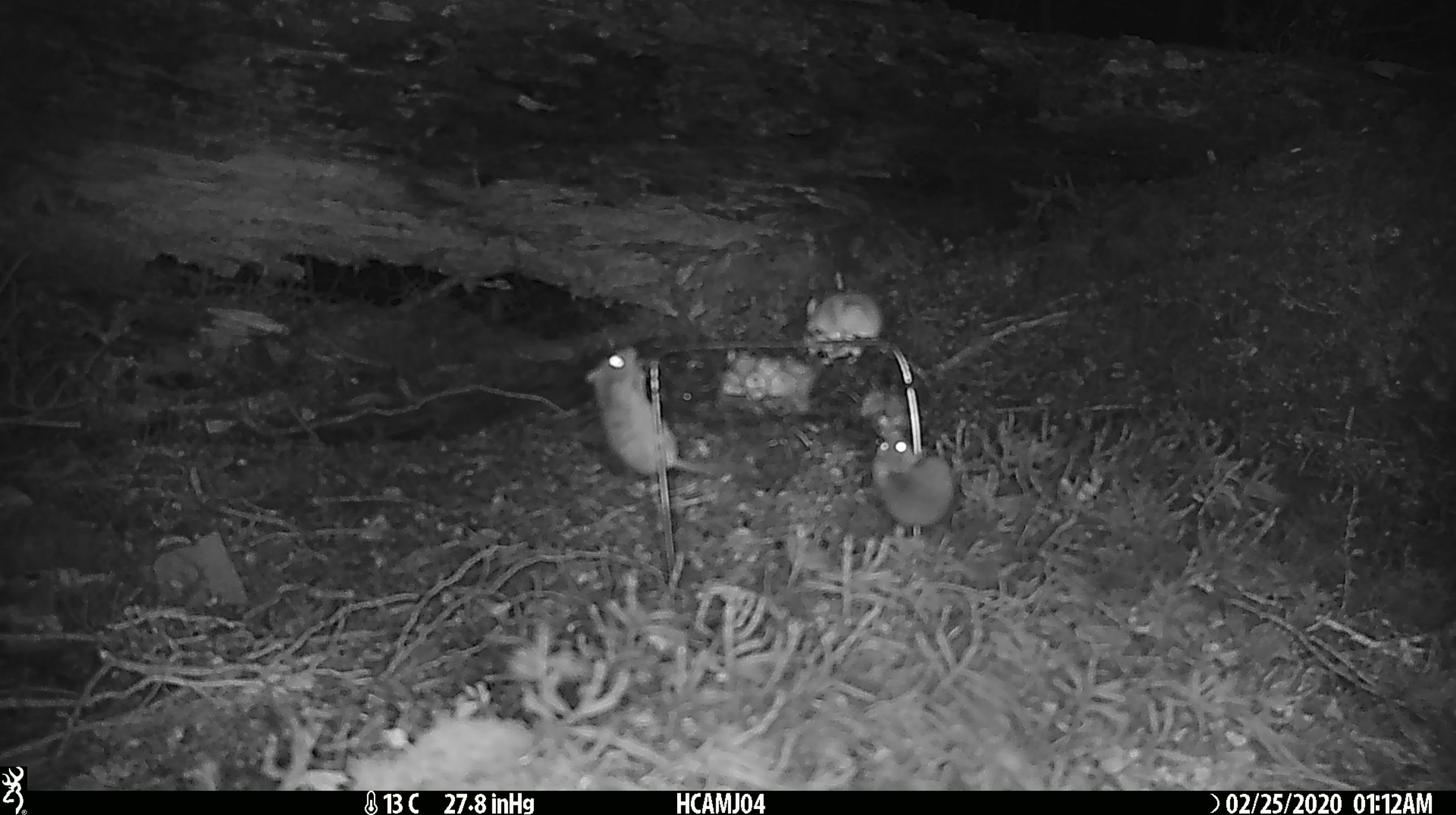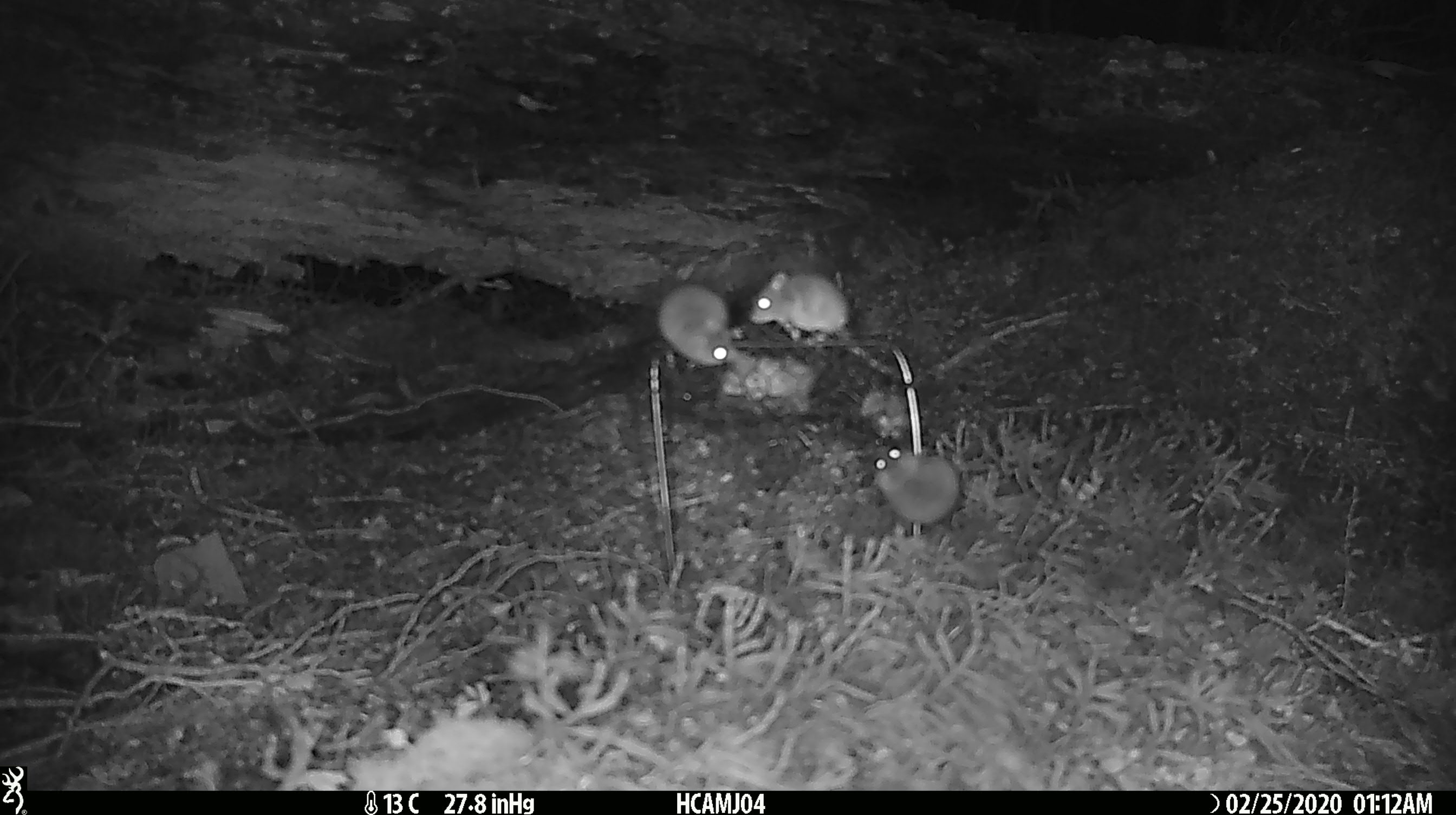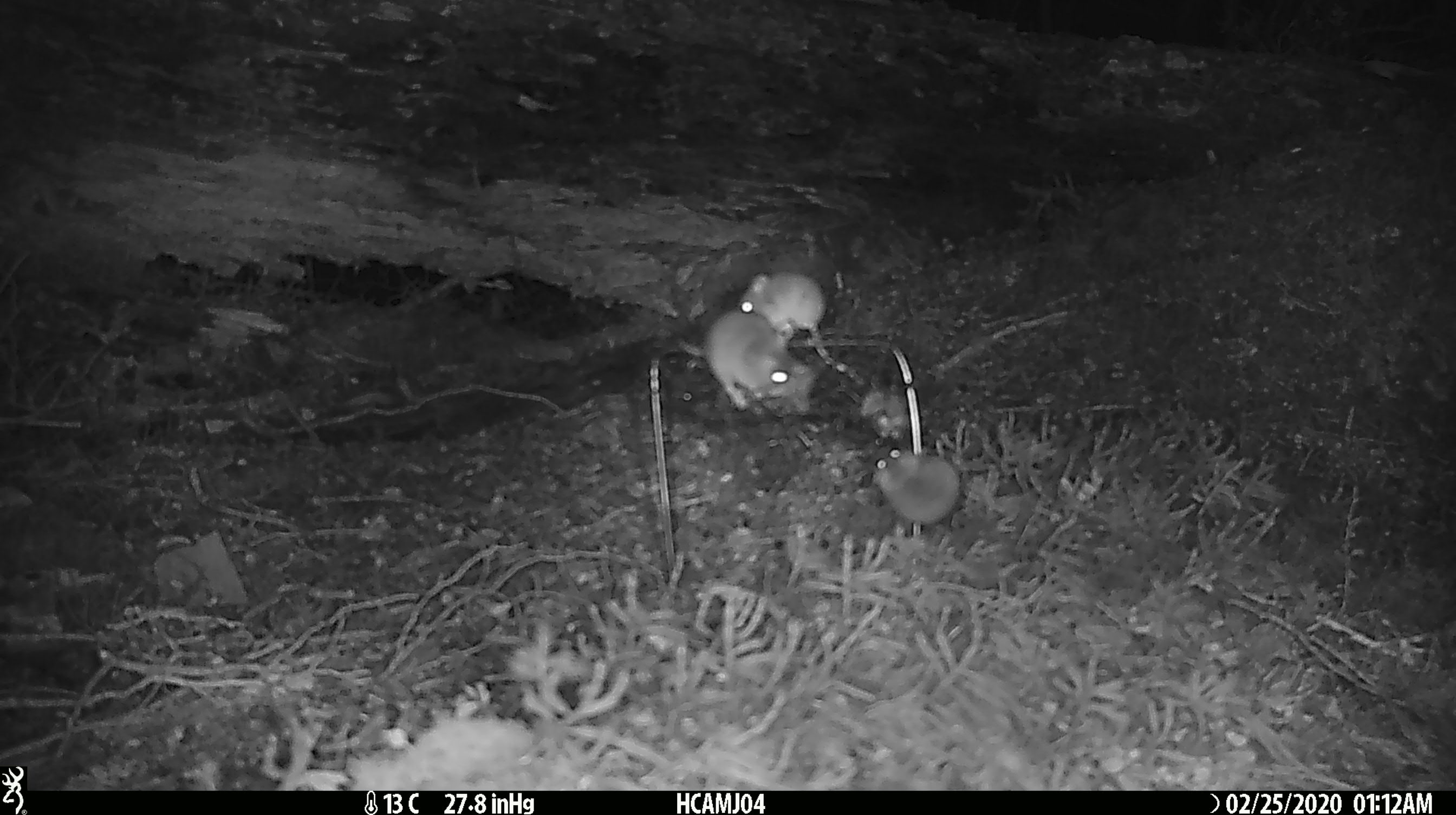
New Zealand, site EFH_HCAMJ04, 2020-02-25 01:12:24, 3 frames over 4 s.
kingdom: Animalia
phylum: Chordata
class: Mammalia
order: Rodentia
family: Muridae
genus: Mus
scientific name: Mus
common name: mouse